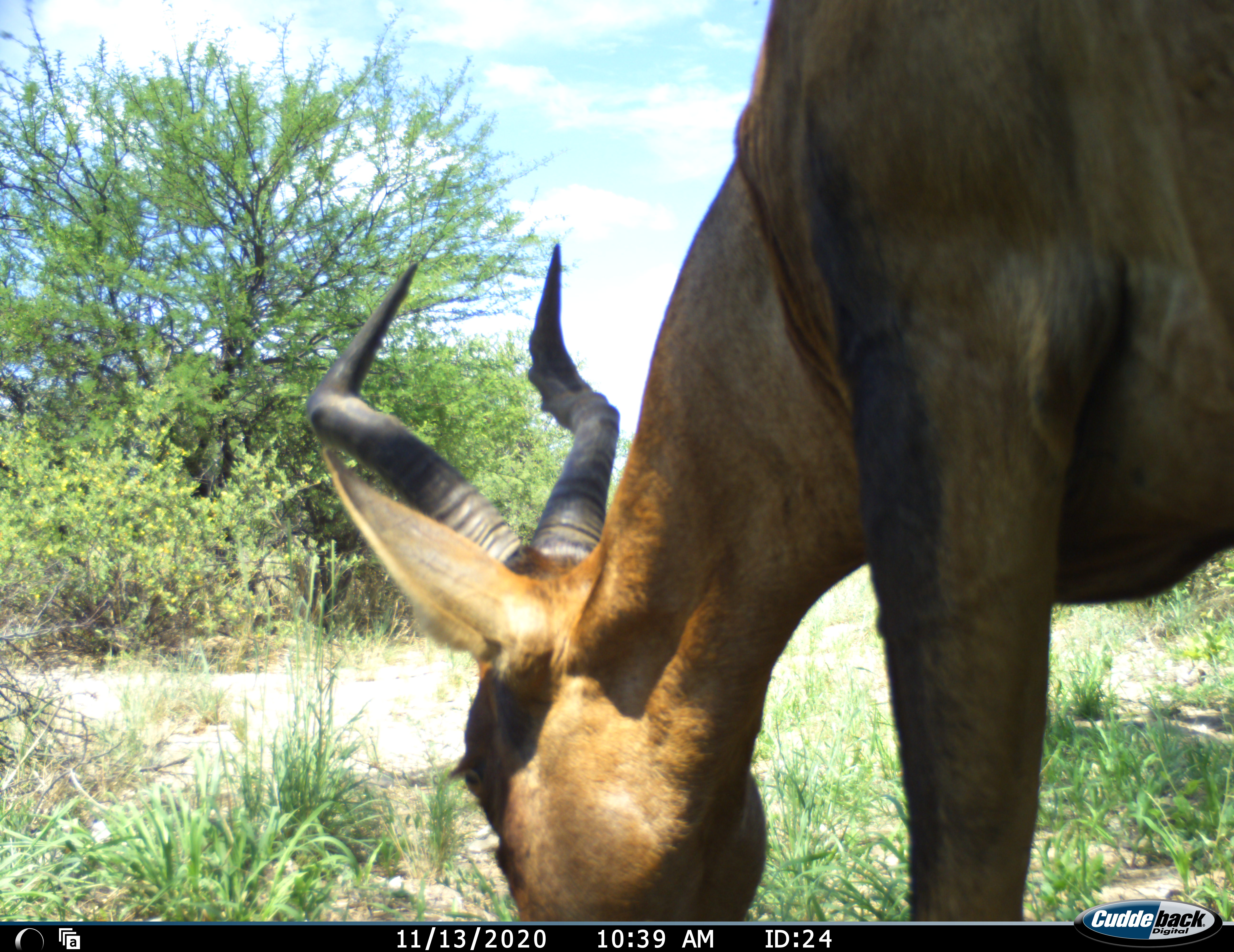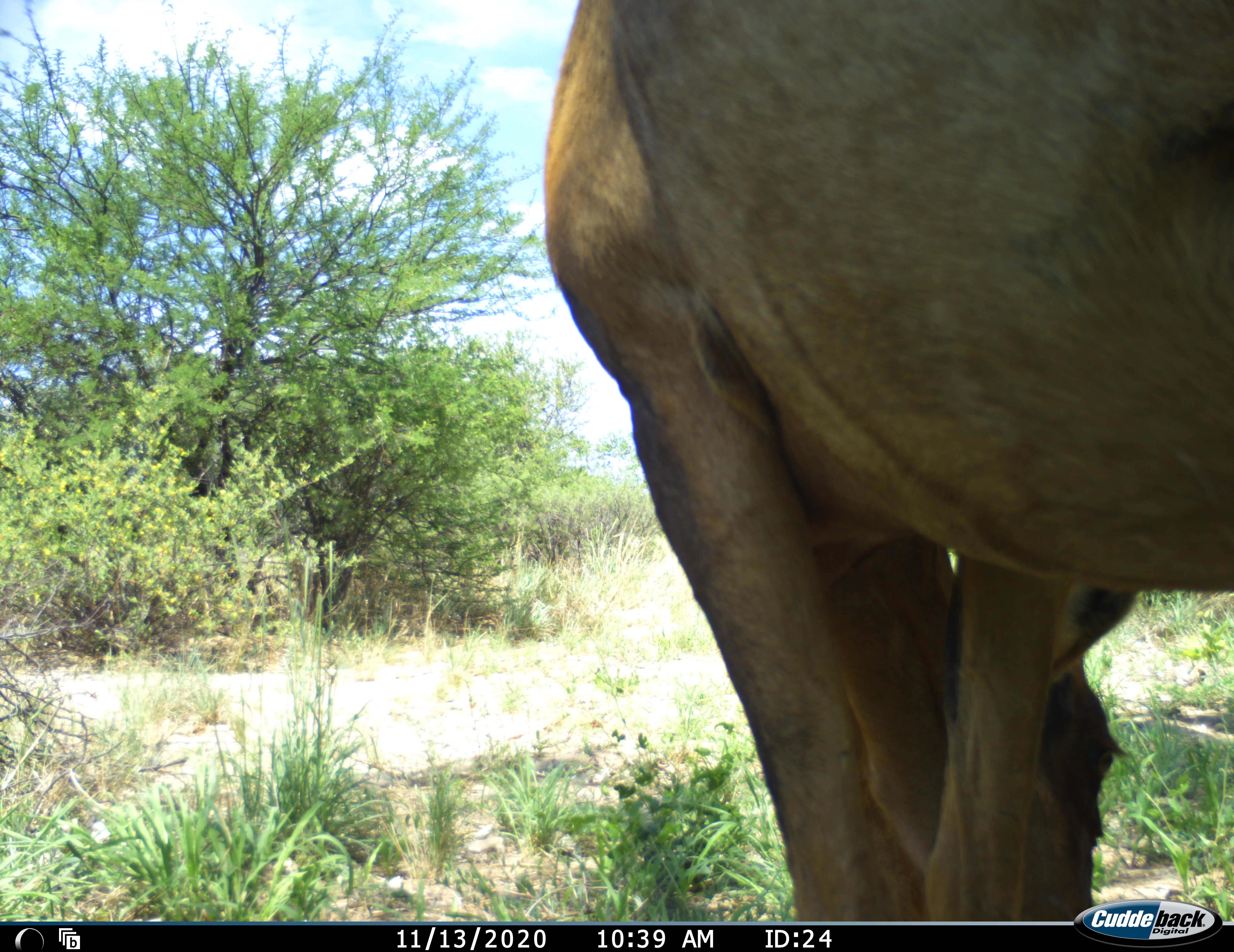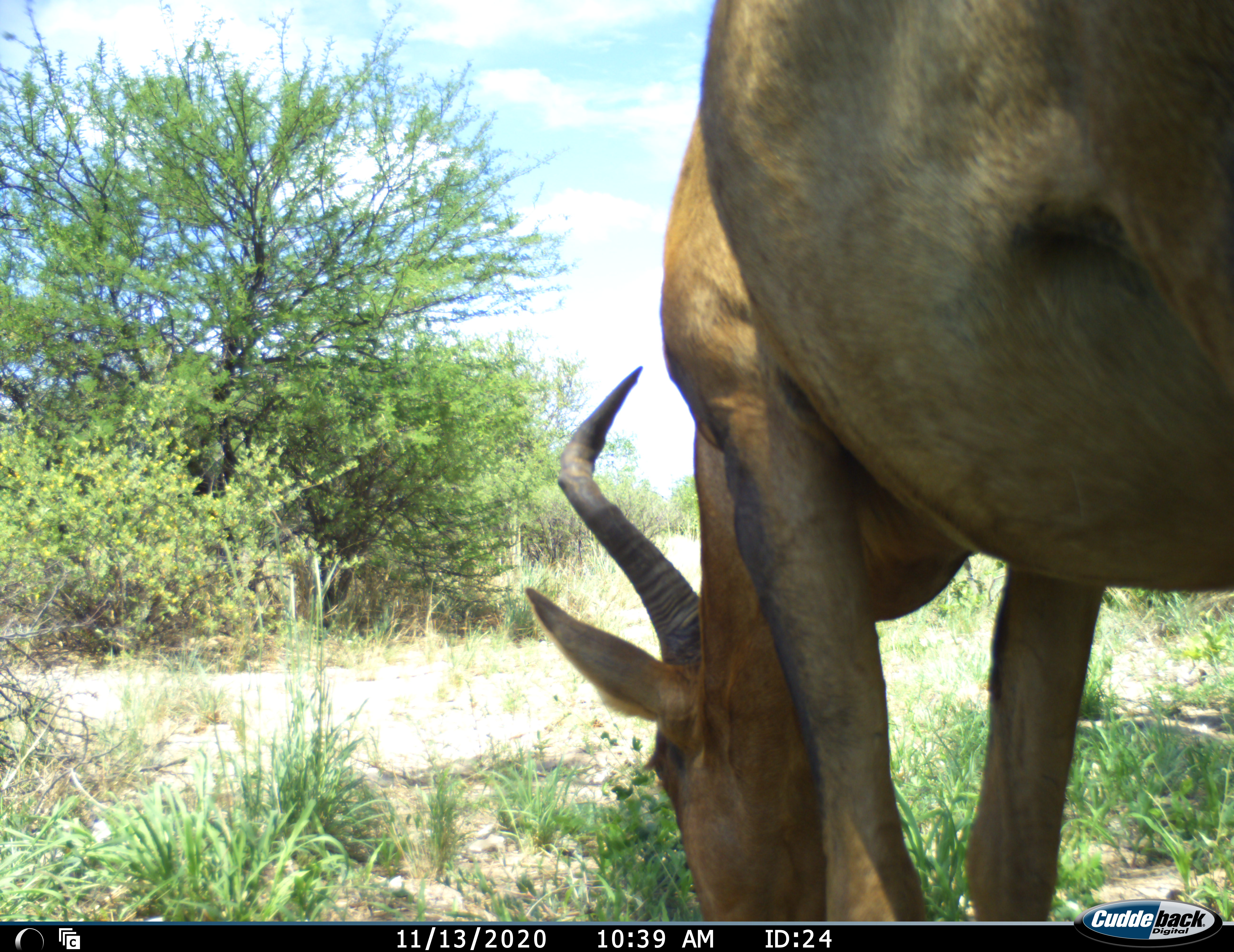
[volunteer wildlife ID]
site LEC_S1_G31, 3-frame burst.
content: unidentified animal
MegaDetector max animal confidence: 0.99